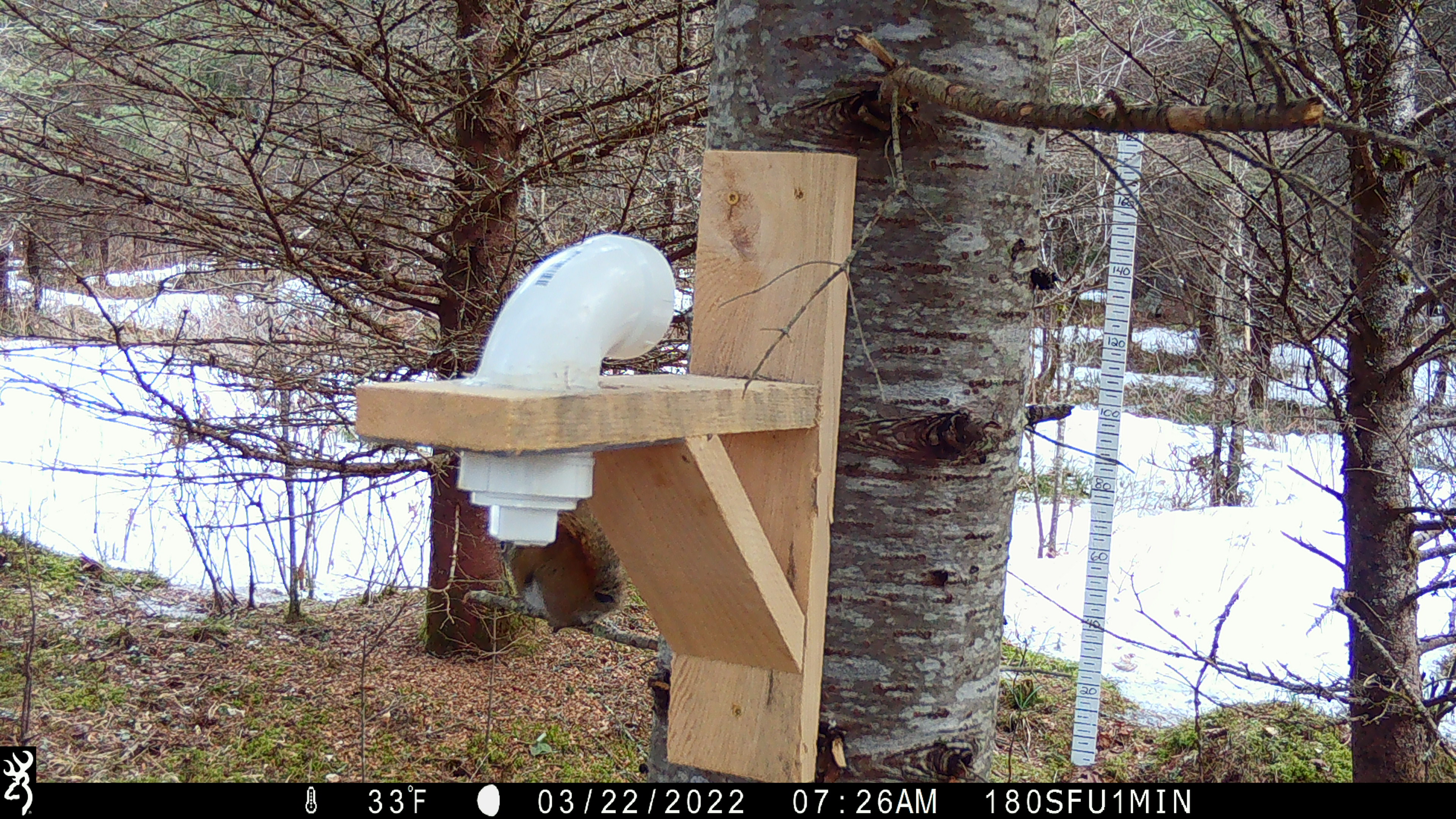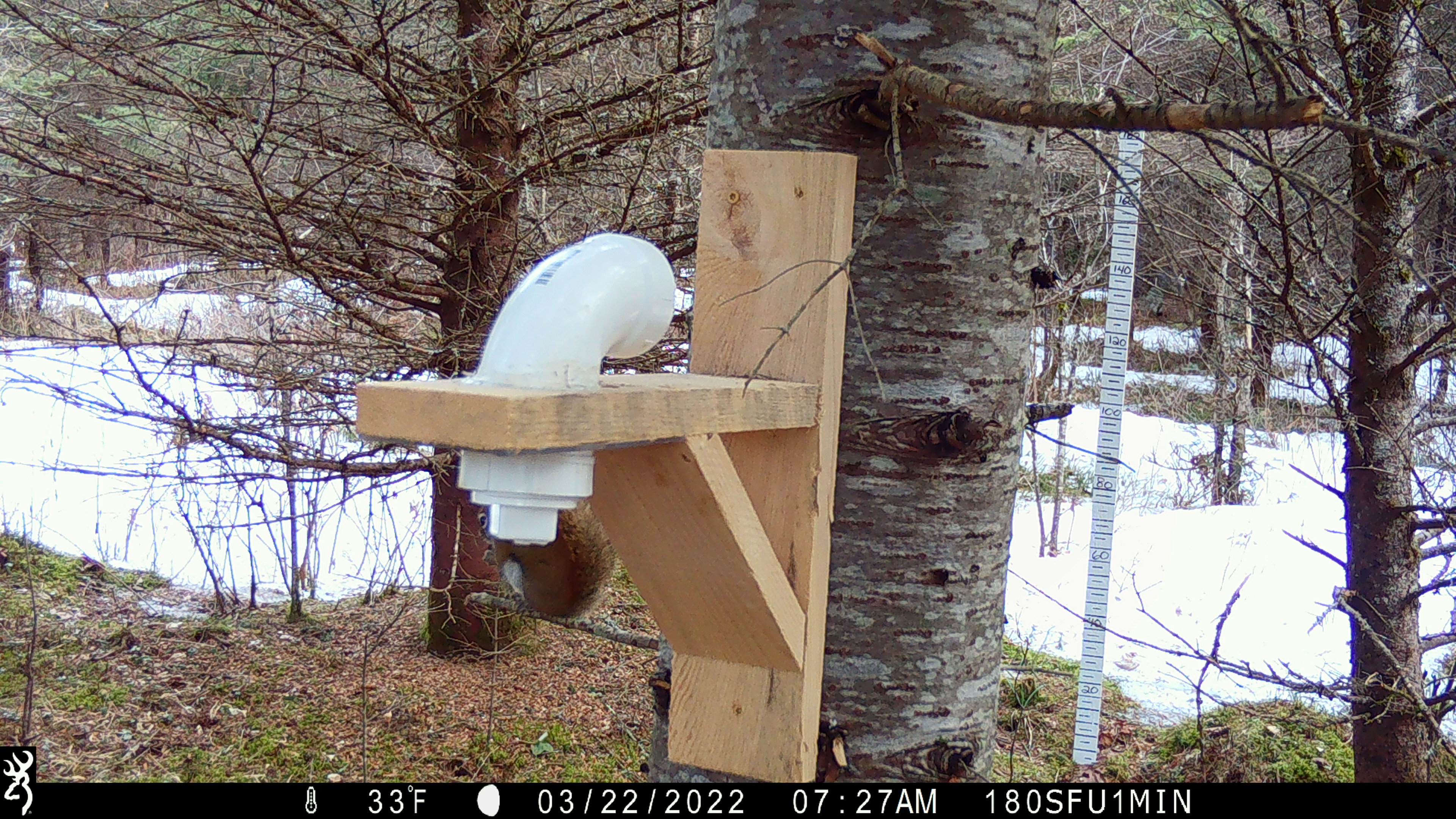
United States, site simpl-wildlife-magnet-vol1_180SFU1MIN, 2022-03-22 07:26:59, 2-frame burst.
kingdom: Animalia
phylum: Chordata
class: Mammalia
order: Rodentia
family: Sciuridae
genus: Tamiasciurus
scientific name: Tamiasciurus hudsonicus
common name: red squirrel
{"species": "red squirrel (Tamiasciurus hudsonicus)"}